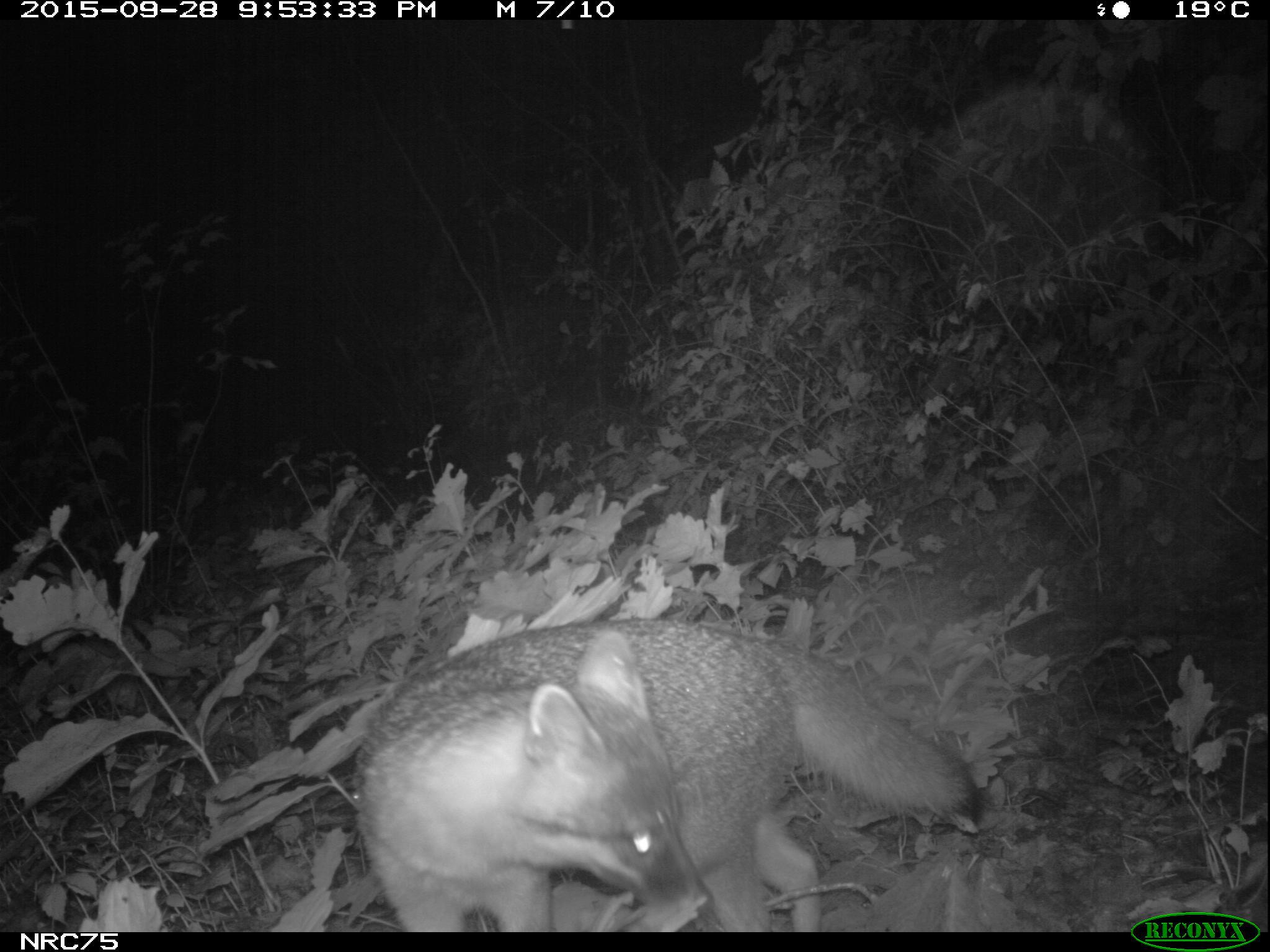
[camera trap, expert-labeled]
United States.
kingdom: Animalia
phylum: Chordata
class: Mammalia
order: Carnivora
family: Canidae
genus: Urocyon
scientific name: Urocyon cinereoargenteus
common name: gray fox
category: Grey Fox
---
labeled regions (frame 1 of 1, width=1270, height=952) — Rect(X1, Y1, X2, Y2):
Grey Fox: Rect(352, 610, 989, 935)